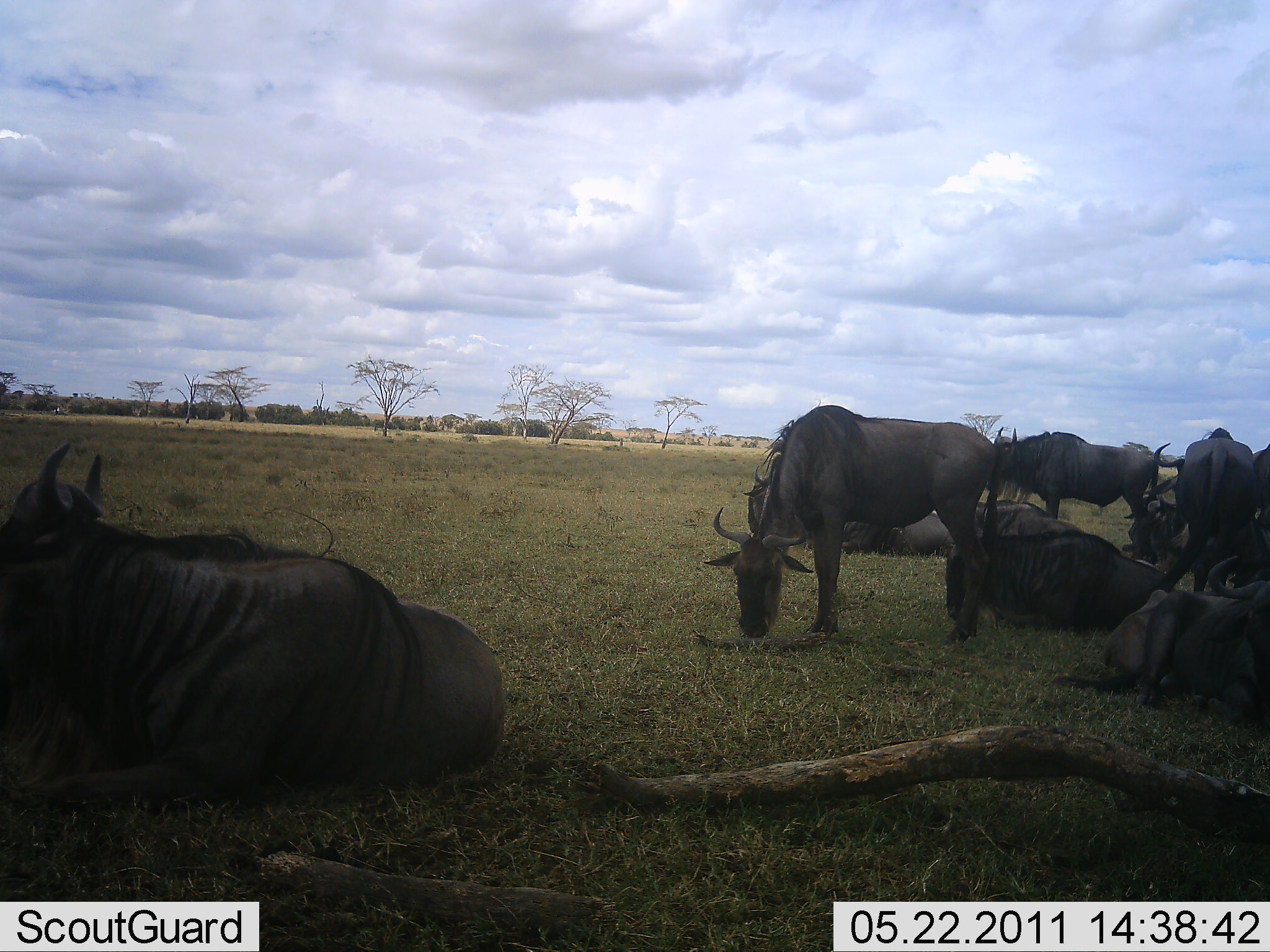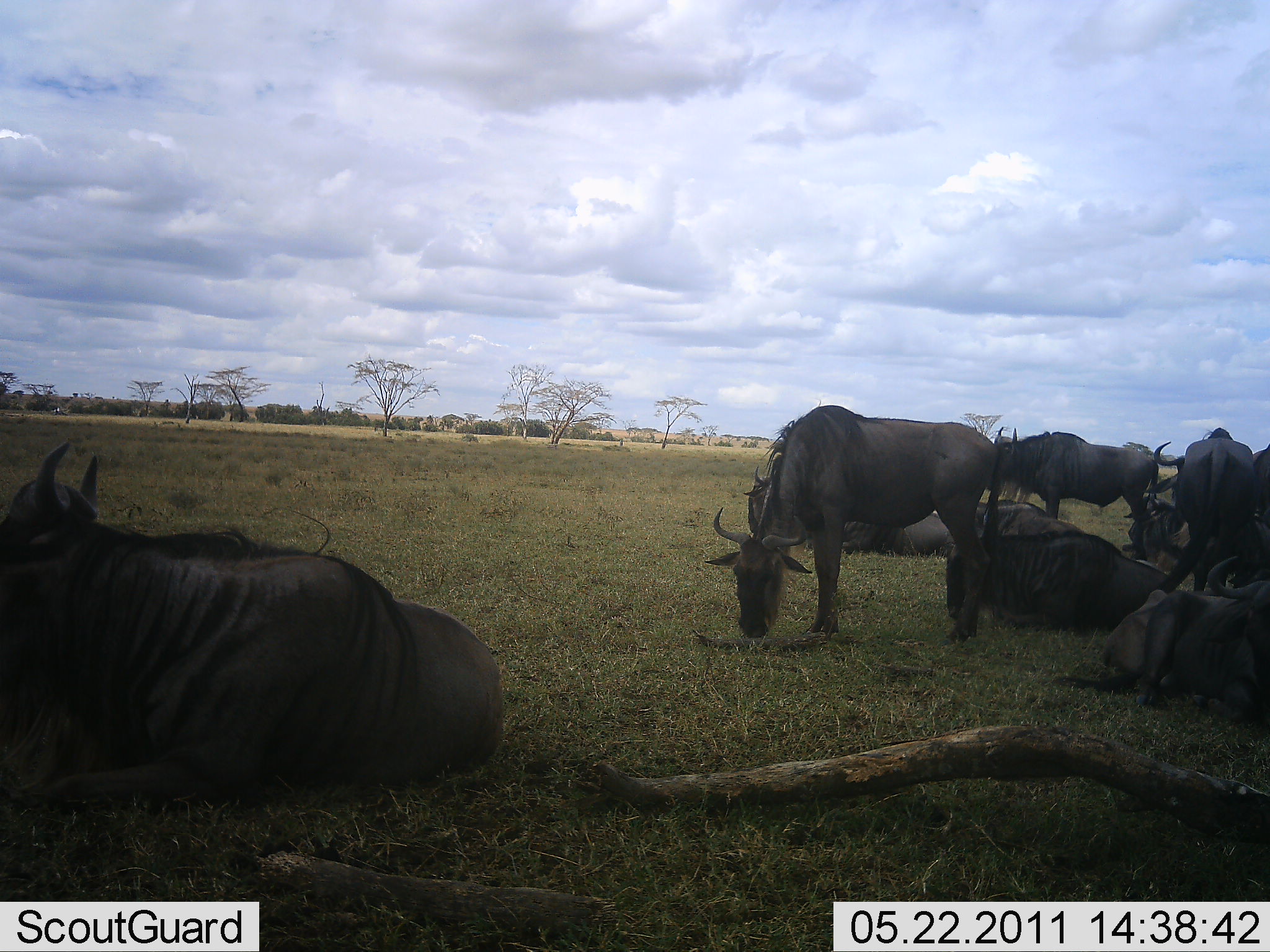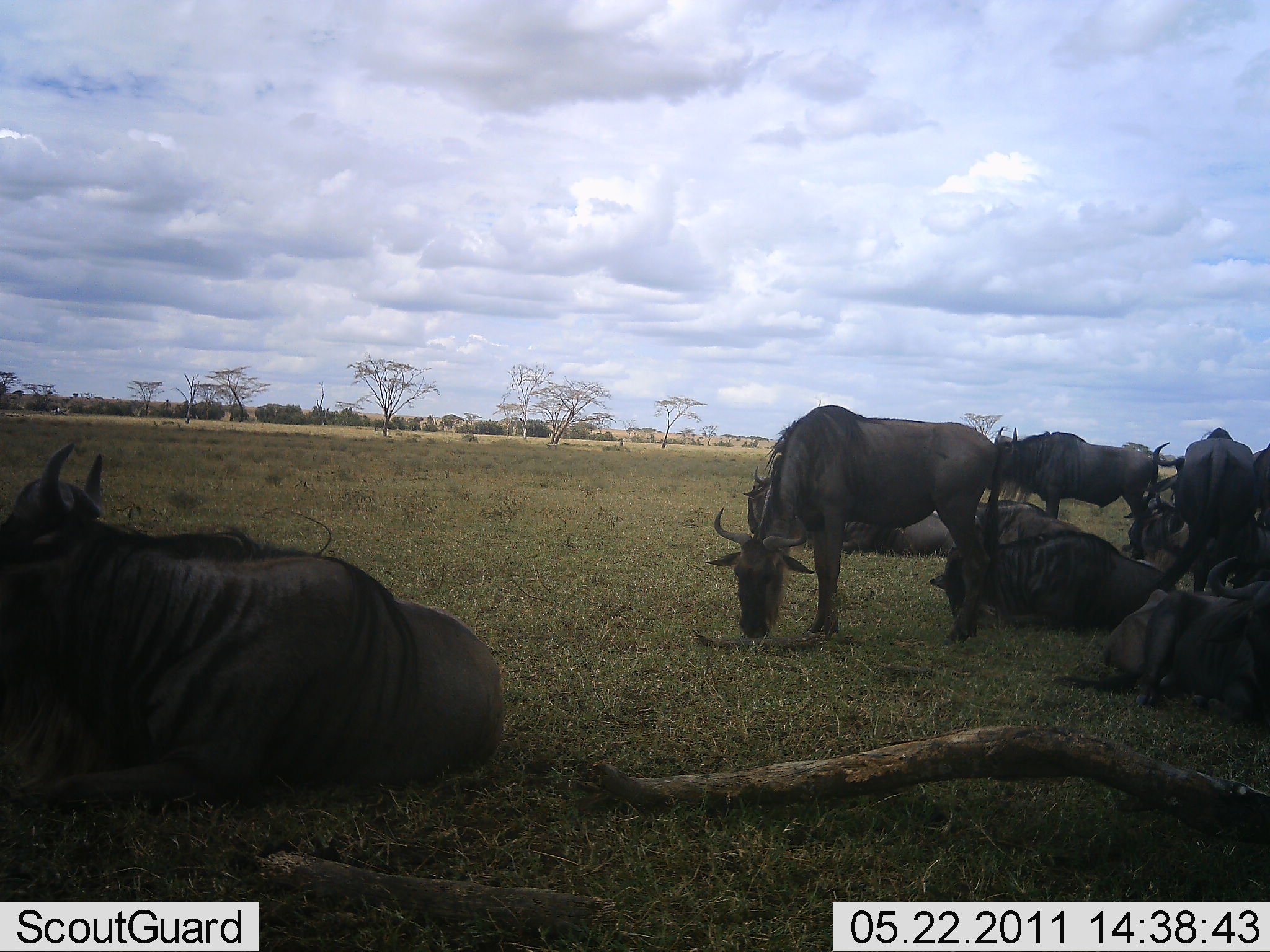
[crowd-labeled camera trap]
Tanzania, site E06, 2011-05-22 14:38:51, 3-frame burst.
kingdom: Animalia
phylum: Chordata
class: Mammalia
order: Artiodactyla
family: Bovidae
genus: Connochaetes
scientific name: Connochaetes taurinus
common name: blue wildebeest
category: wildebeest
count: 9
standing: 67%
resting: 100%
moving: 0%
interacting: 0%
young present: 0%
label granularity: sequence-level